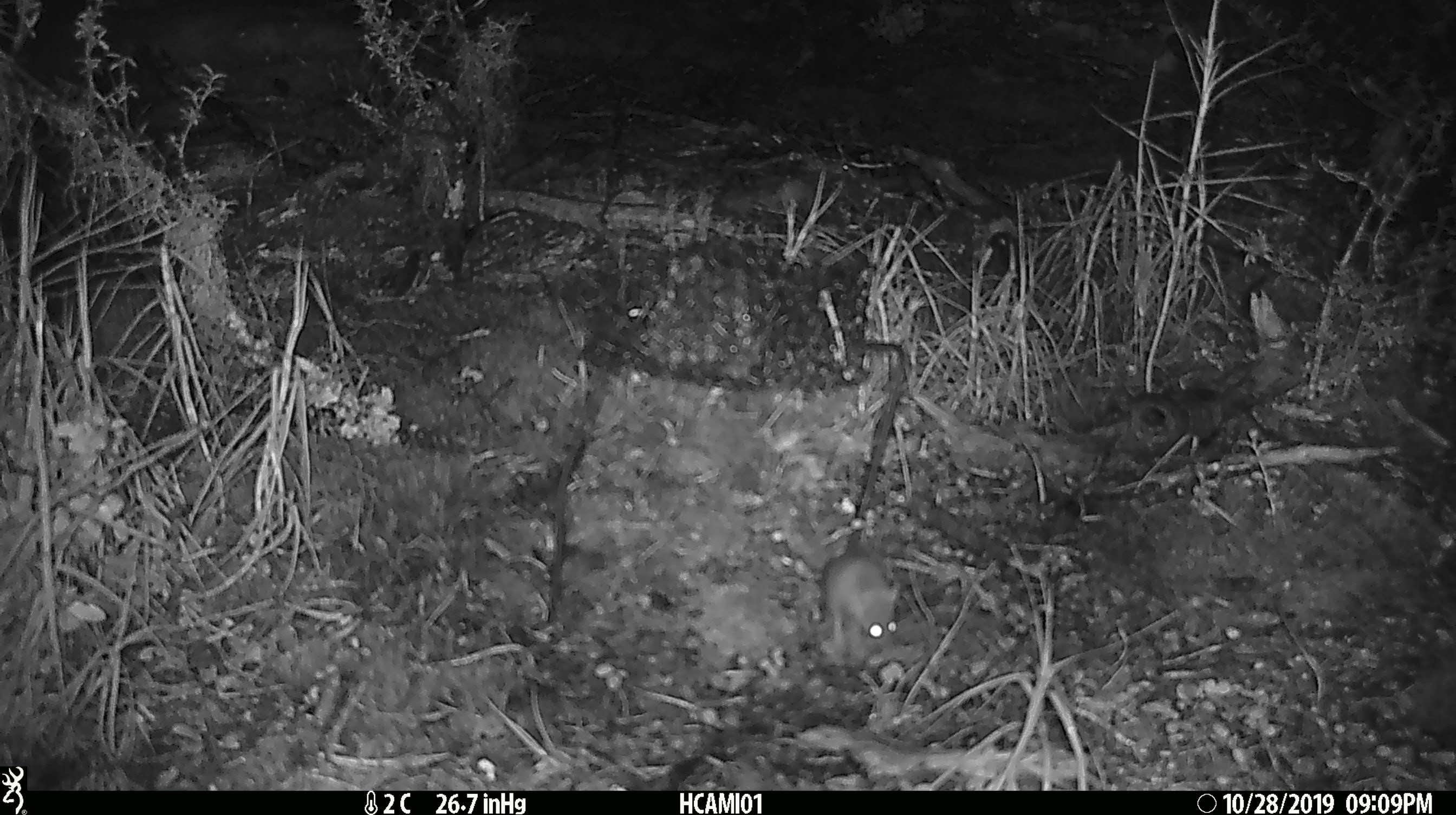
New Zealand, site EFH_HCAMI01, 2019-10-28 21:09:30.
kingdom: Animalia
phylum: Chordata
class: Mammalia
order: Rodentia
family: Muridae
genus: Mus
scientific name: Mus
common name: mouse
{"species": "mouse (Mus)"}